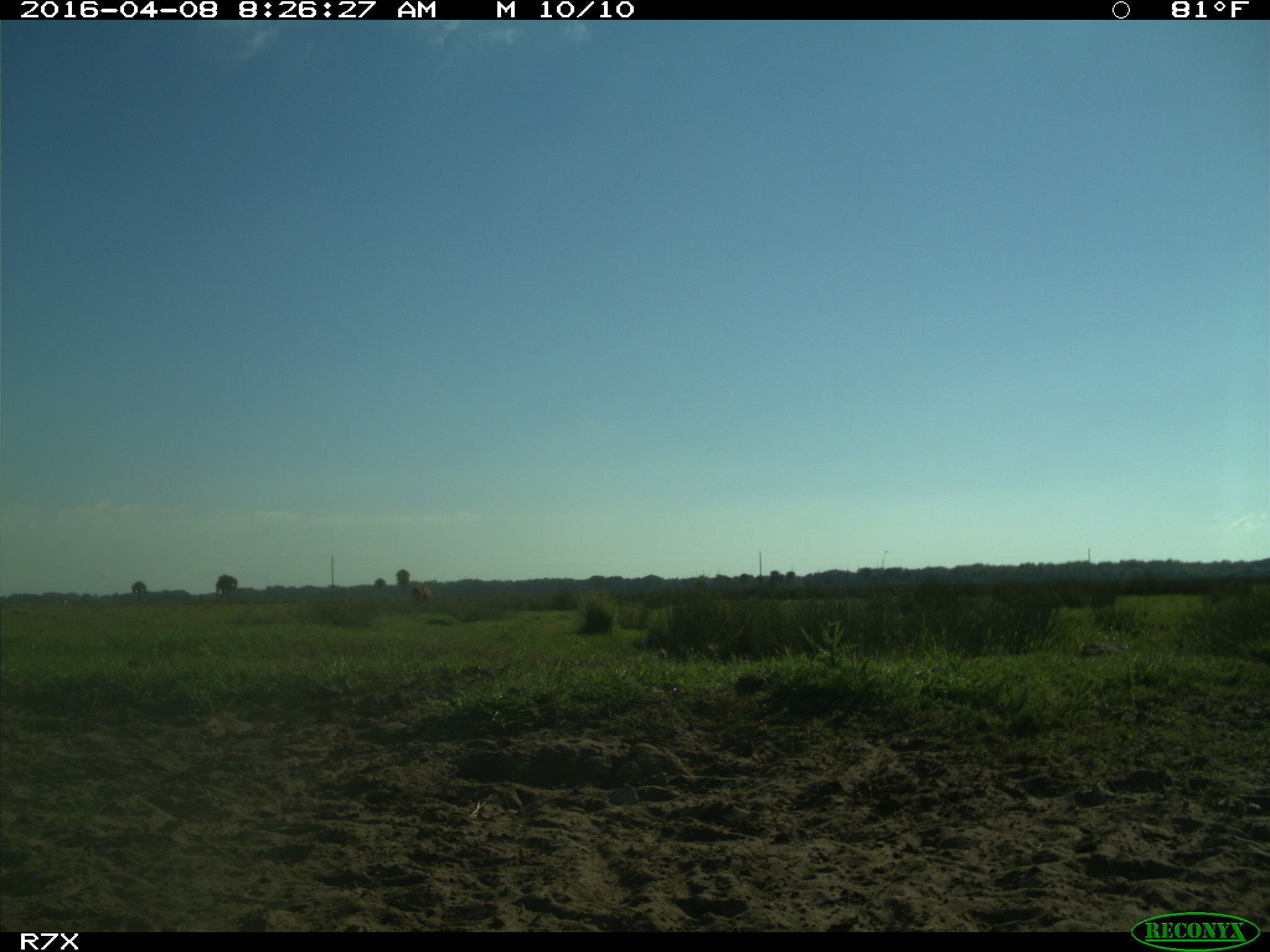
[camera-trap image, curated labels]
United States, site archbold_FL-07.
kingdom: Animalia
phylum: Chordata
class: Mammalia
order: Artiodactyla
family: Bovidae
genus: Bos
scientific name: Bos taurus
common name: domestic cow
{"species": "Bos taurus (domestic cow)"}